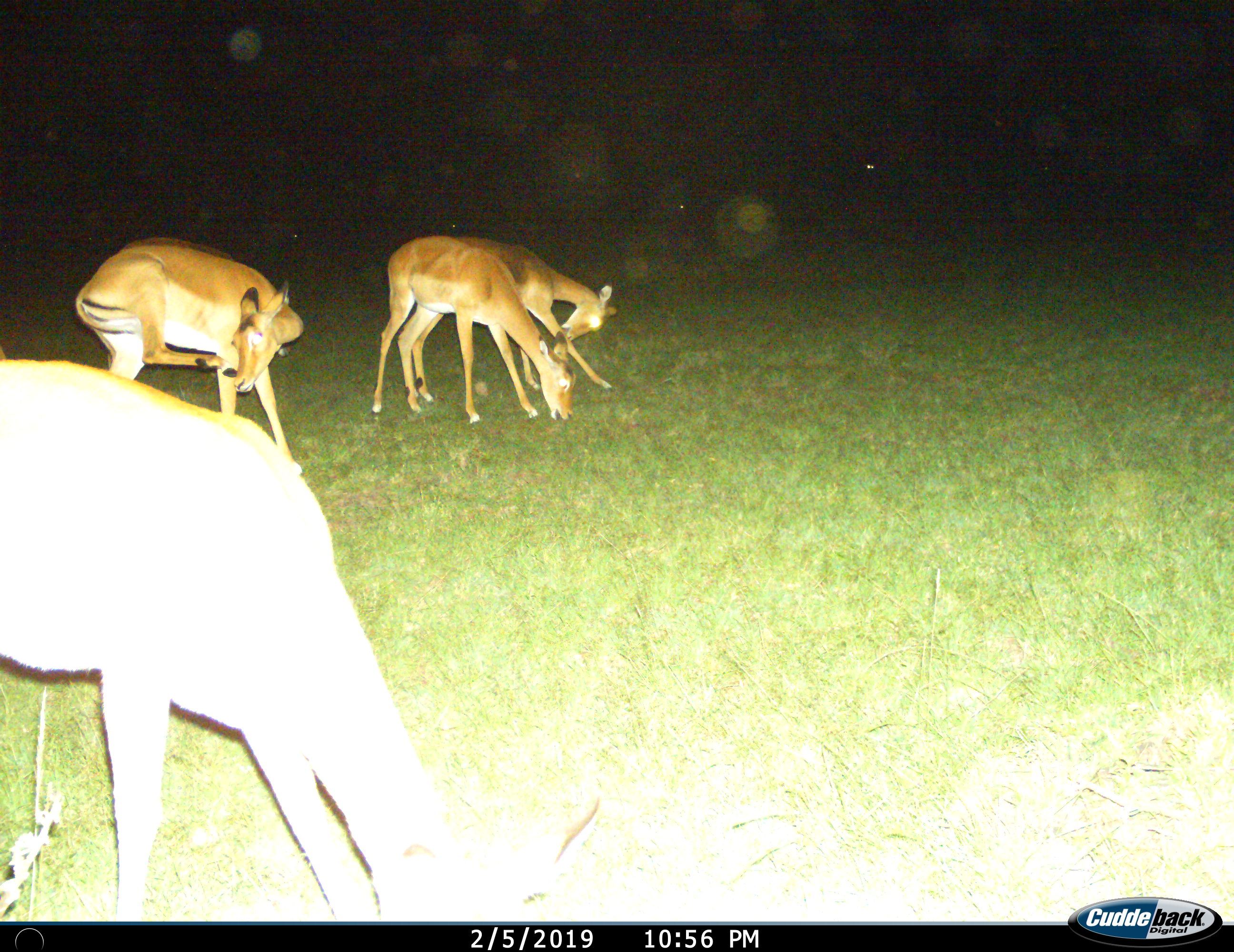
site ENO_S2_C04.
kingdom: Animalia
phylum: Chordata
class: Mammalia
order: Artiodactyla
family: Bovidae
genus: Aepyceros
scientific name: Aepyceros melampus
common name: impala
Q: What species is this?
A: Impala (Aepyceros melampus).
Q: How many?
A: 4.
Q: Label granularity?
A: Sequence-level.